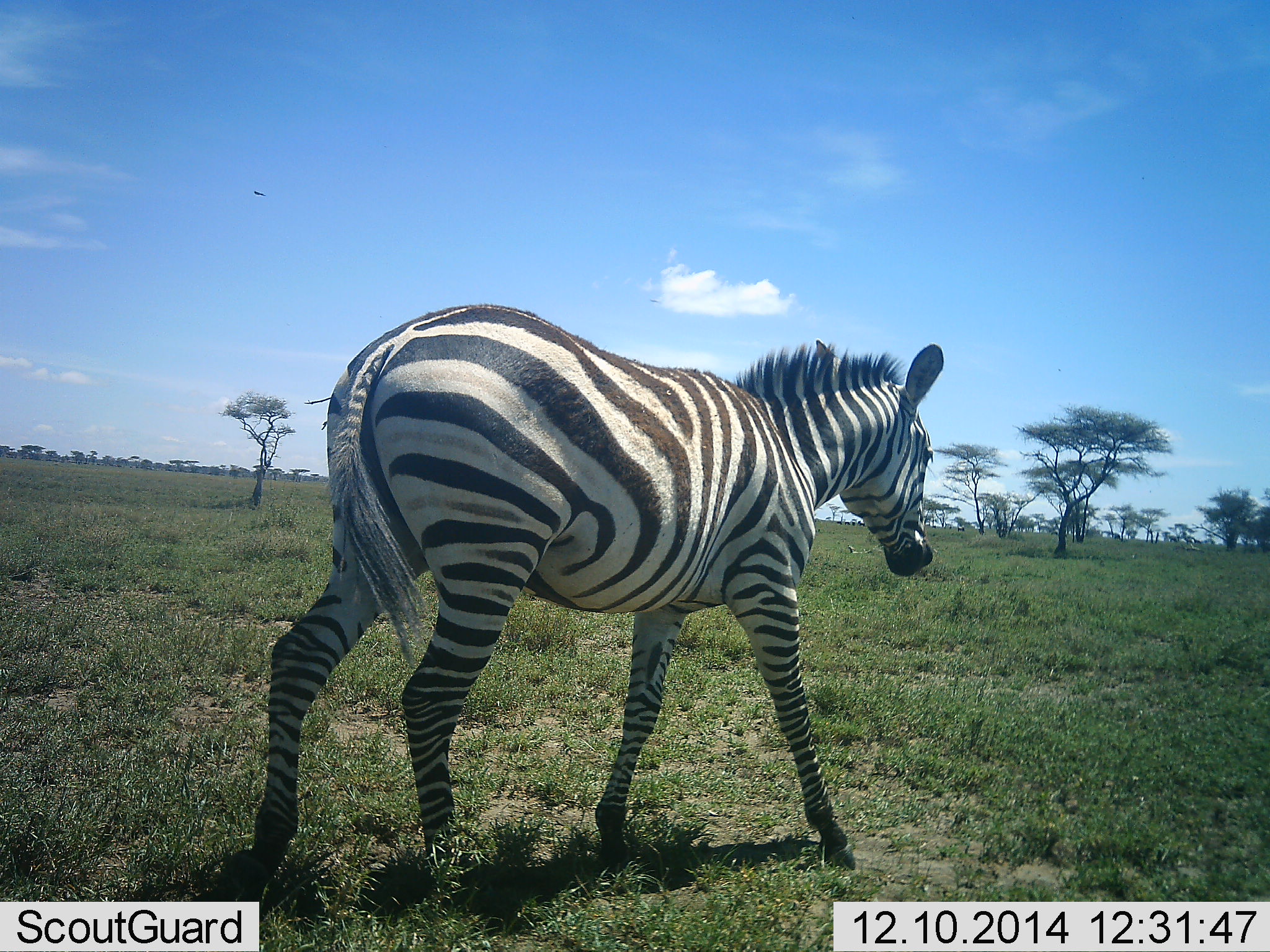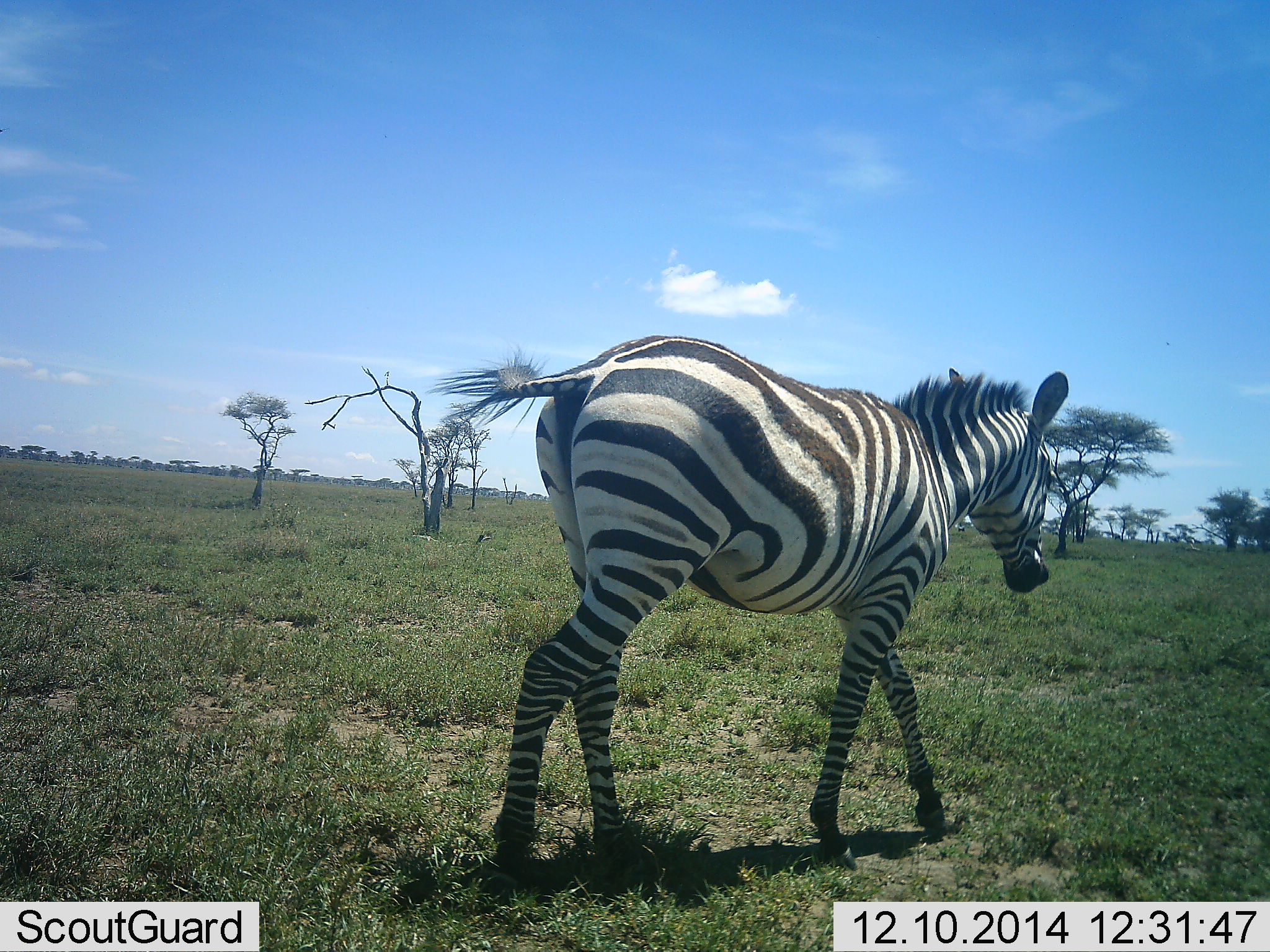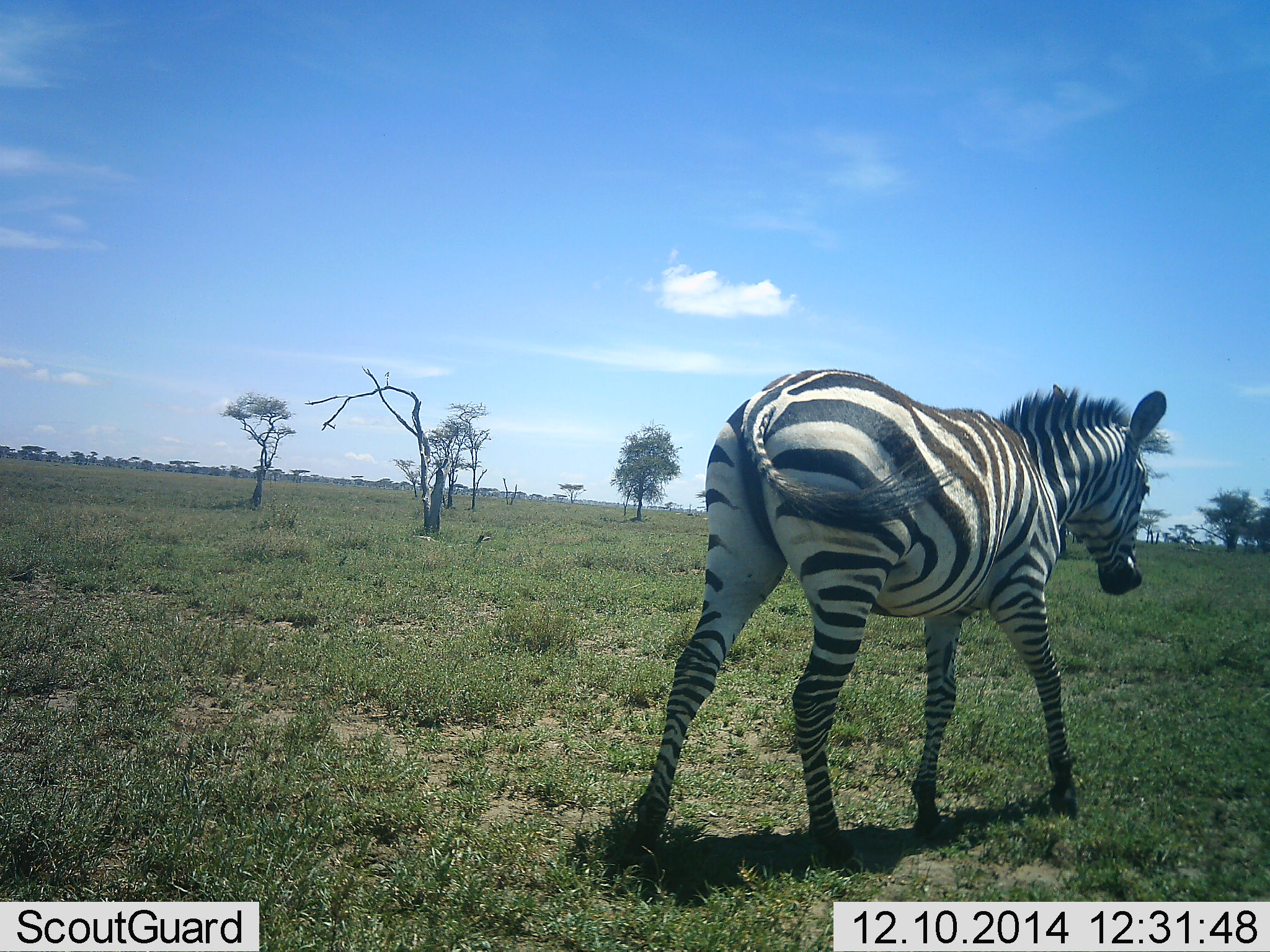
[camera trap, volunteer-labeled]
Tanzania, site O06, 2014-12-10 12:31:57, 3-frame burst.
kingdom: Animalia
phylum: Chordata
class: Mammalia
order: Perissodactyla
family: Equidae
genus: Equus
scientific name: Equus quagga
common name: plains zebra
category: zebra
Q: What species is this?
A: Zebra (plains zebra) (Equus quagga).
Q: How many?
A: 1.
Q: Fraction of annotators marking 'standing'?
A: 0%.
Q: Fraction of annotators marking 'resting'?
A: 0%.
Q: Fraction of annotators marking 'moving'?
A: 100%.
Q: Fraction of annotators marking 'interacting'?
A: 0%.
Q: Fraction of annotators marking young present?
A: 0%.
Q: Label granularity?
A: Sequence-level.